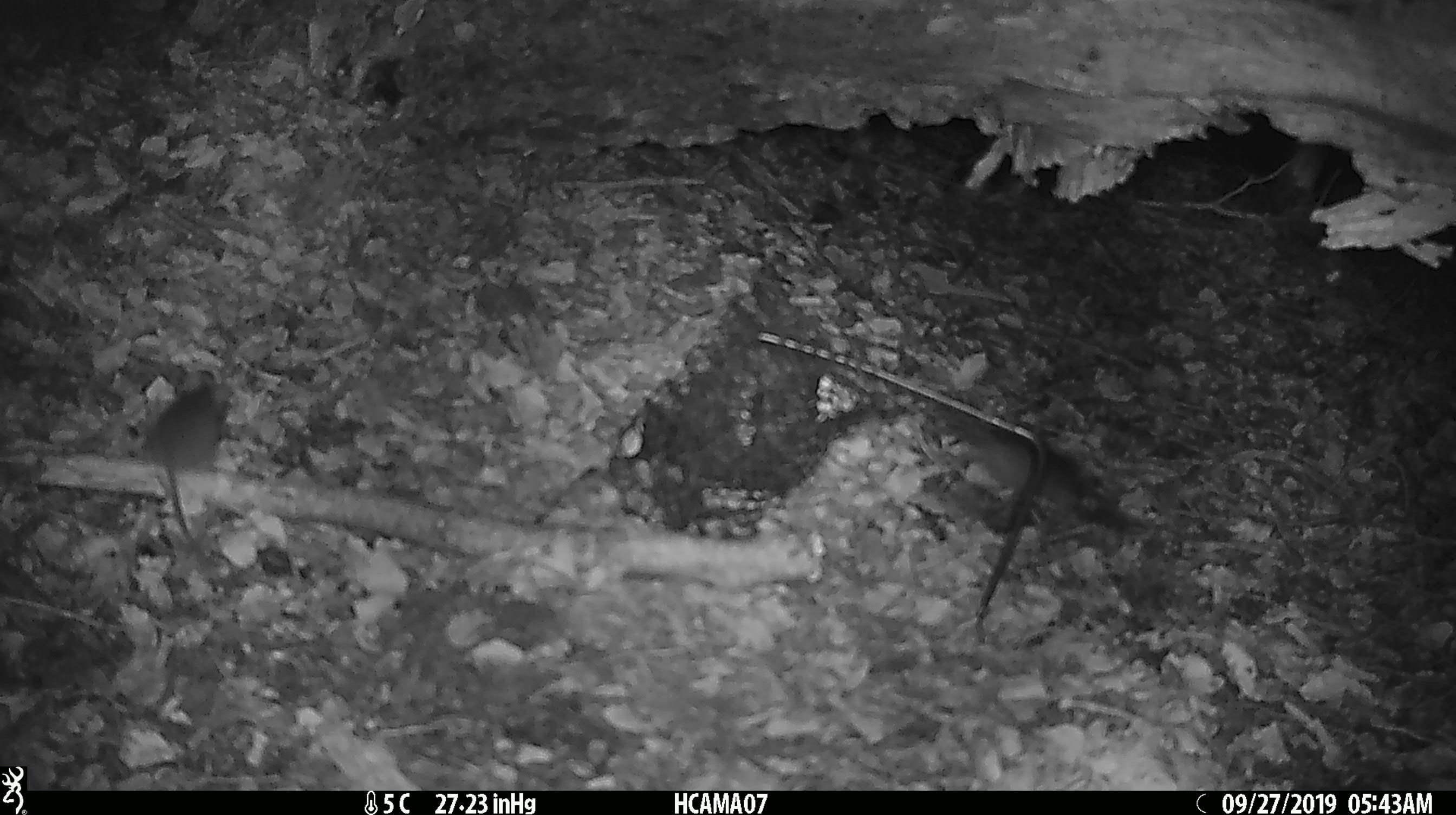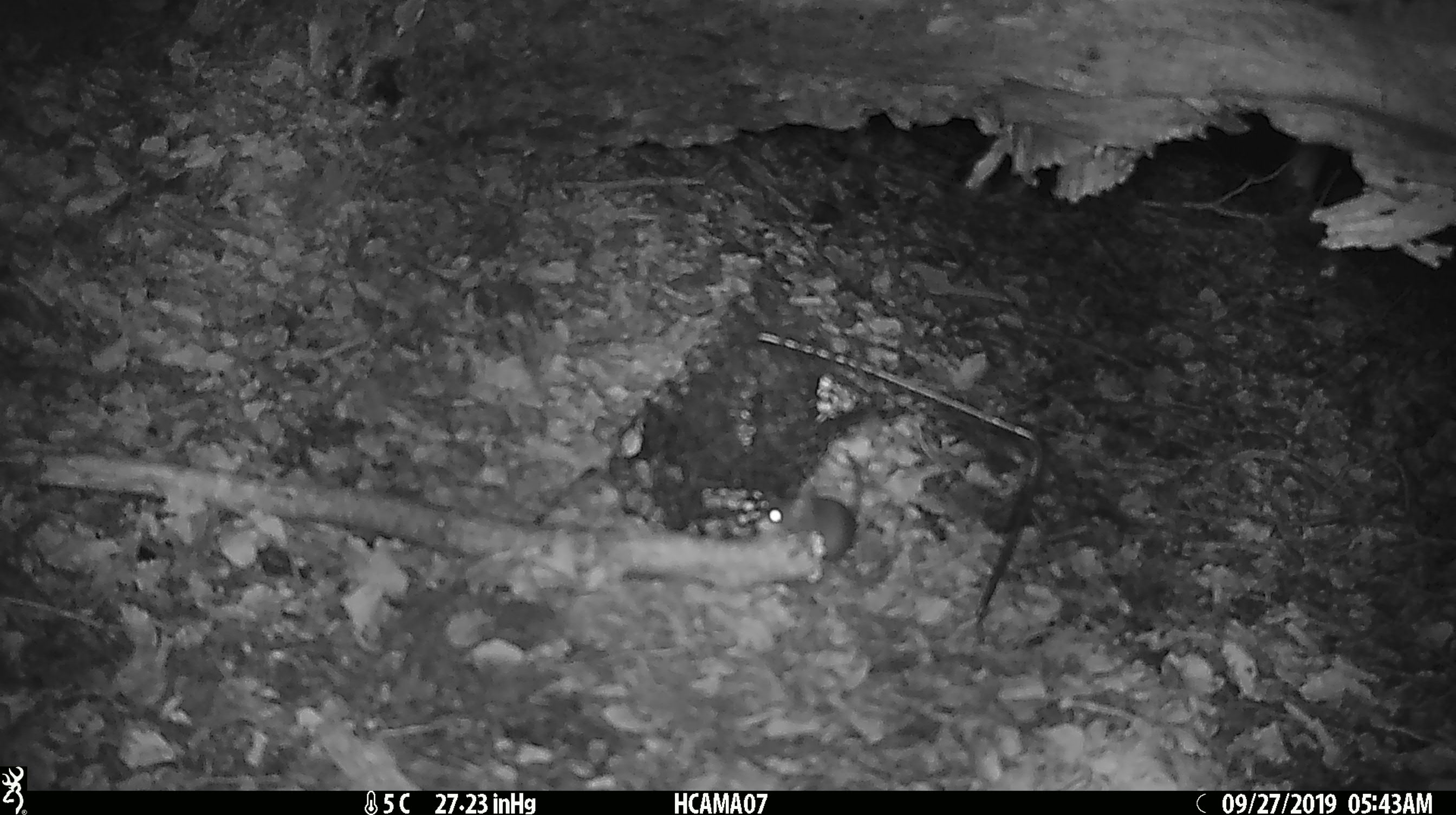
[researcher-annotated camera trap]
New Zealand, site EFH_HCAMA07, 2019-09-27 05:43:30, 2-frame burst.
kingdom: Animalia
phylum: Chordata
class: Mammalia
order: Rodentia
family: Muridae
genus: Mus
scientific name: Mus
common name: mouse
Mouse (Mus).